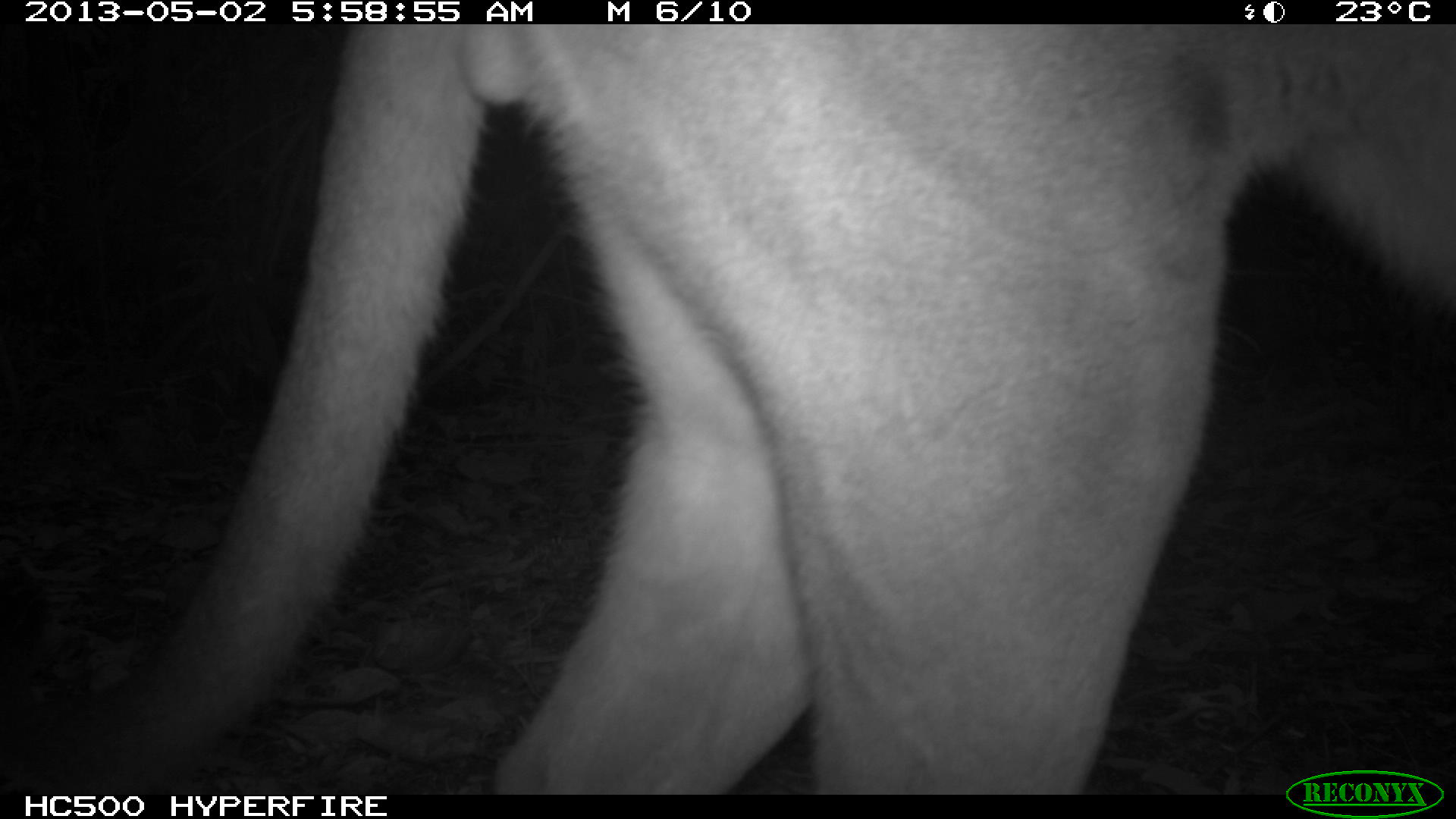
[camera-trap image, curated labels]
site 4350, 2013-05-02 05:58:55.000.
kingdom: Animalia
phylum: Chordata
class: Mammalia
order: Carnivora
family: Felidae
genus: Puma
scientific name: Puma concolor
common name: mountain lion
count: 1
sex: male